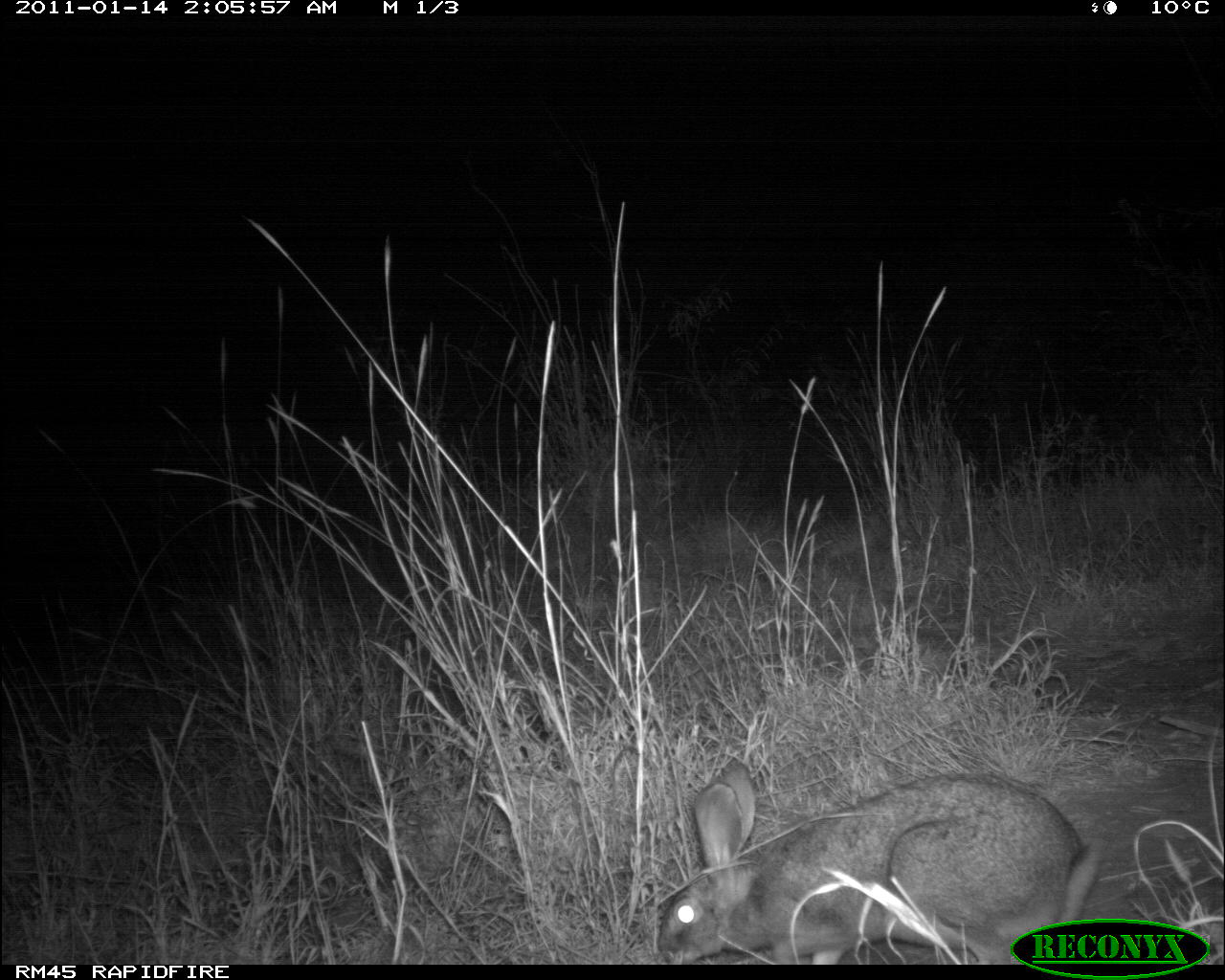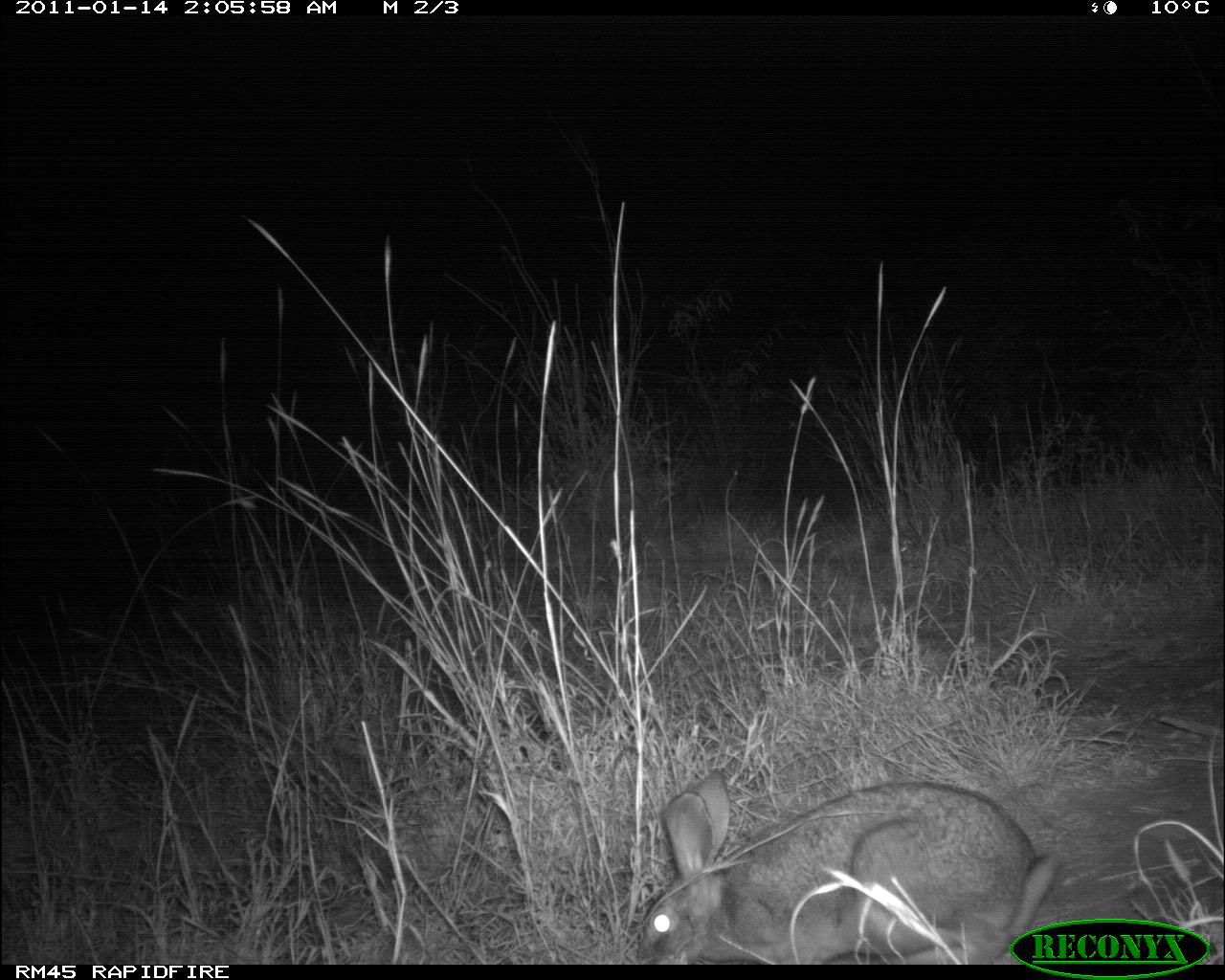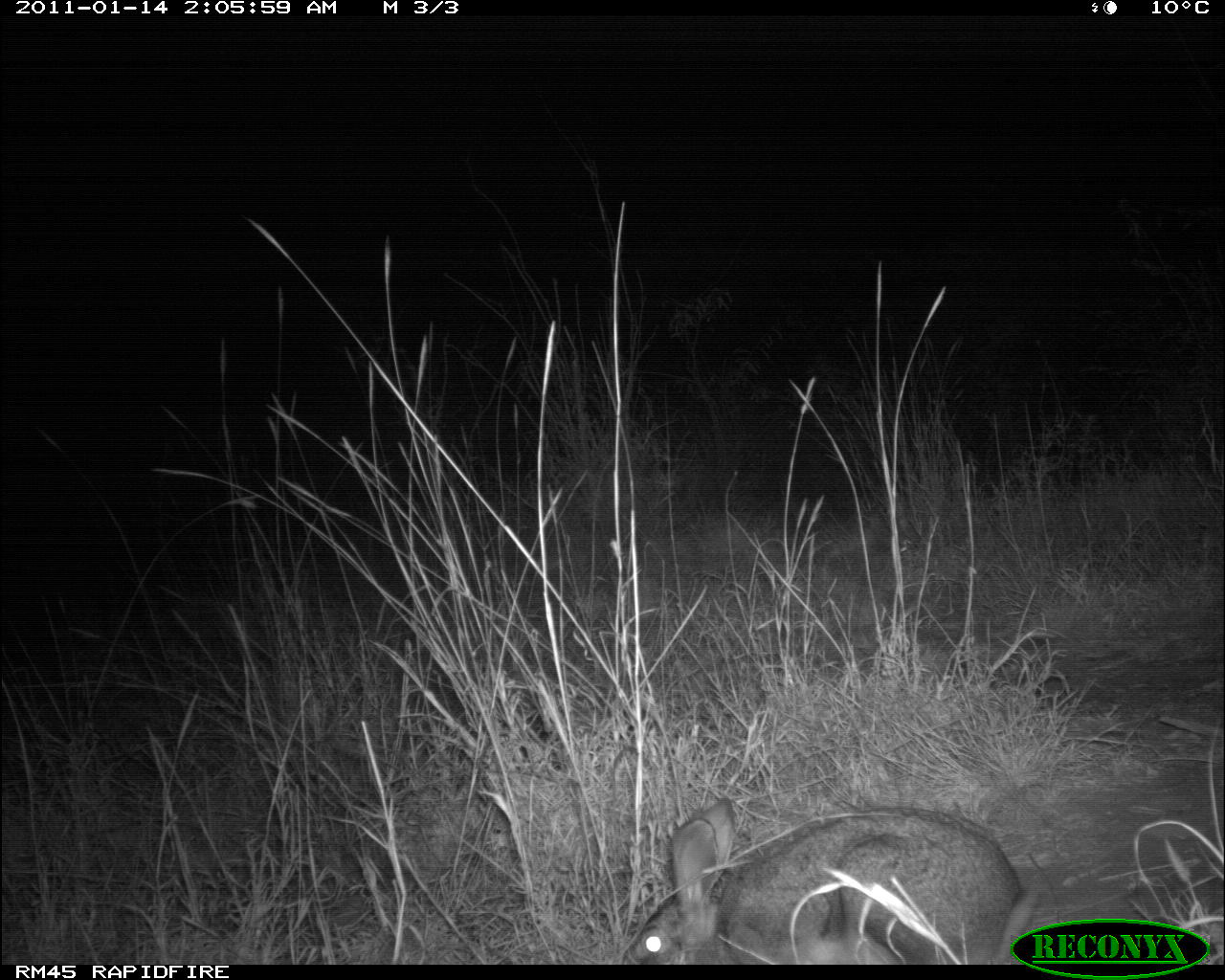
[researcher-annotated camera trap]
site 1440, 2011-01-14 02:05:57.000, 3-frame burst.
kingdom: Animalia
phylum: Chordata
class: Mammalia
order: Lagomorpha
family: Leporidae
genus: Lepus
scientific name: Lepus saxatilis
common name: scrub hare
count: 1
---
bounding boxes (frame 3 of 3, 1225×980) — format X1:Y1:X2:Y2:
lepus saxatilis: 622:796:1039:964